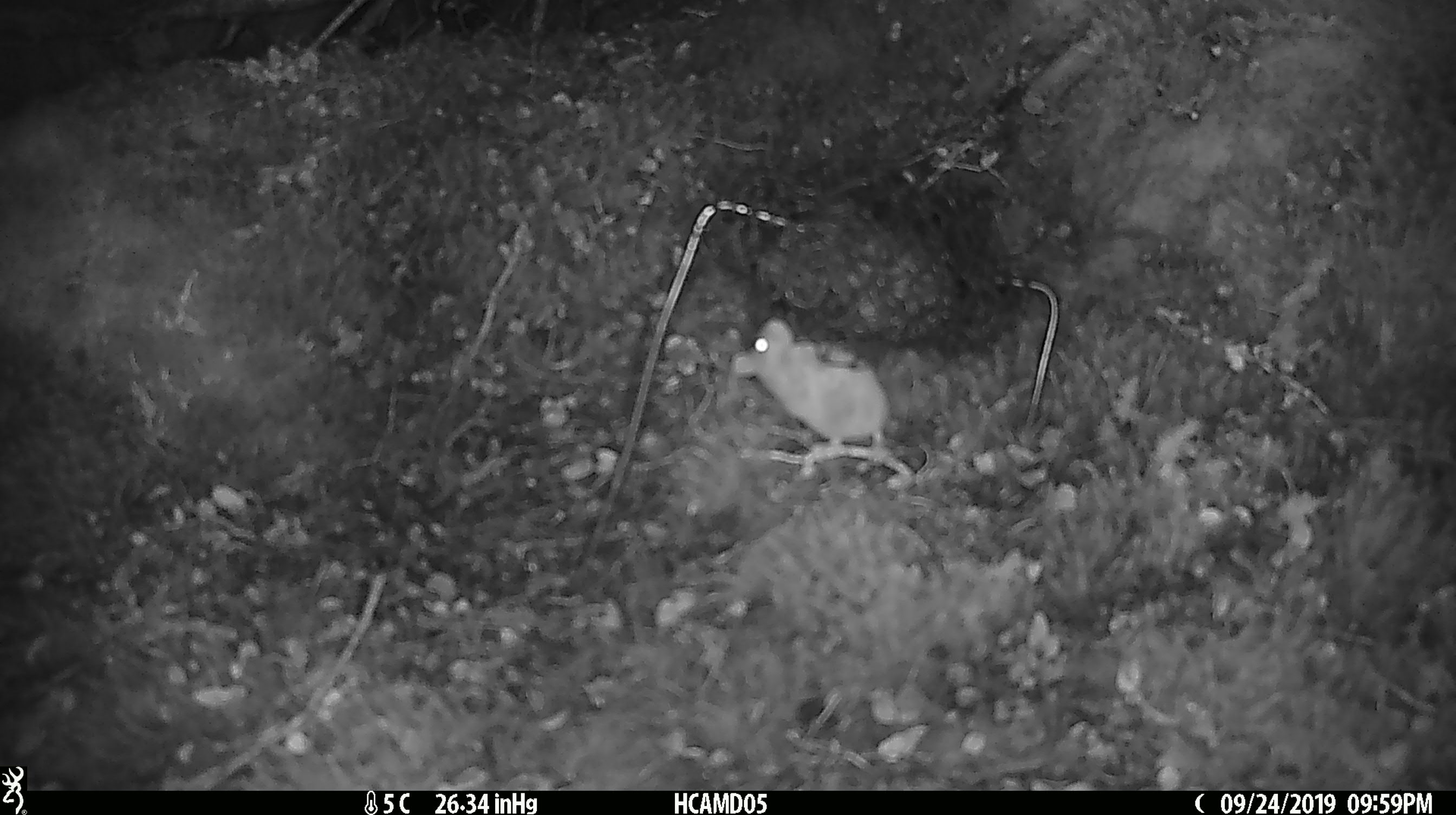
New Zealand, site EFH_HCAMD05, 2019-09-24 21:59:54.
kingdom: Animalia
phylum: Chordata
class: Mammalia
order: Rodentia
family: Muridae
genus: Mus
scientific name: Mus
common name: mouse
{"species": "mouse (Mus)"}